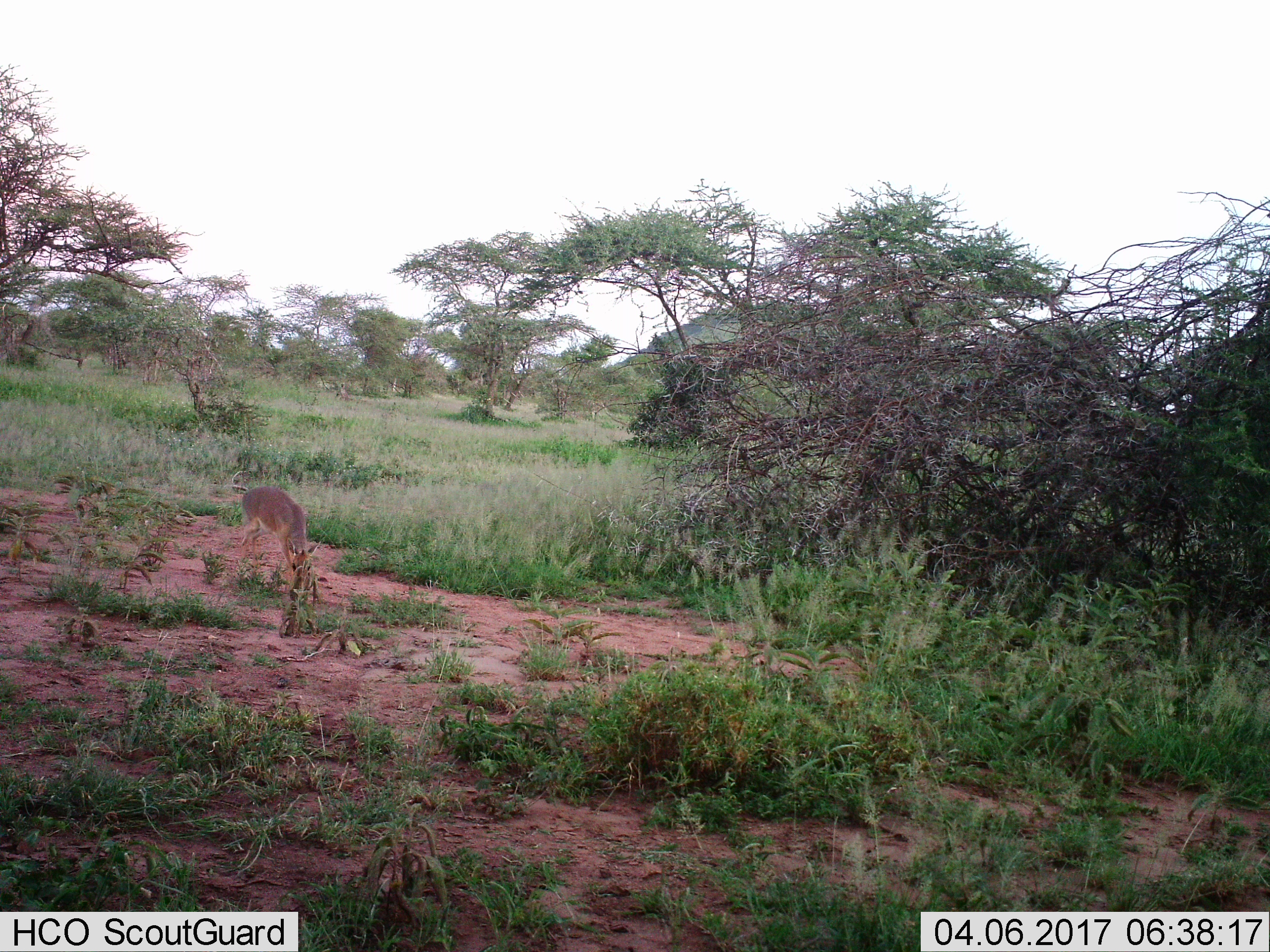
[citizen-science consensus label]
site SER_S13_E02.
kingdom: Animalia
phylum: Chordata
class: Mammalia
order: Artiodactyla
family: Bovidae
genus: Madoqua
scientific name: Madoqua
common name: dik-dik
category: dikdik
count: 1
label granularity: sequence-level